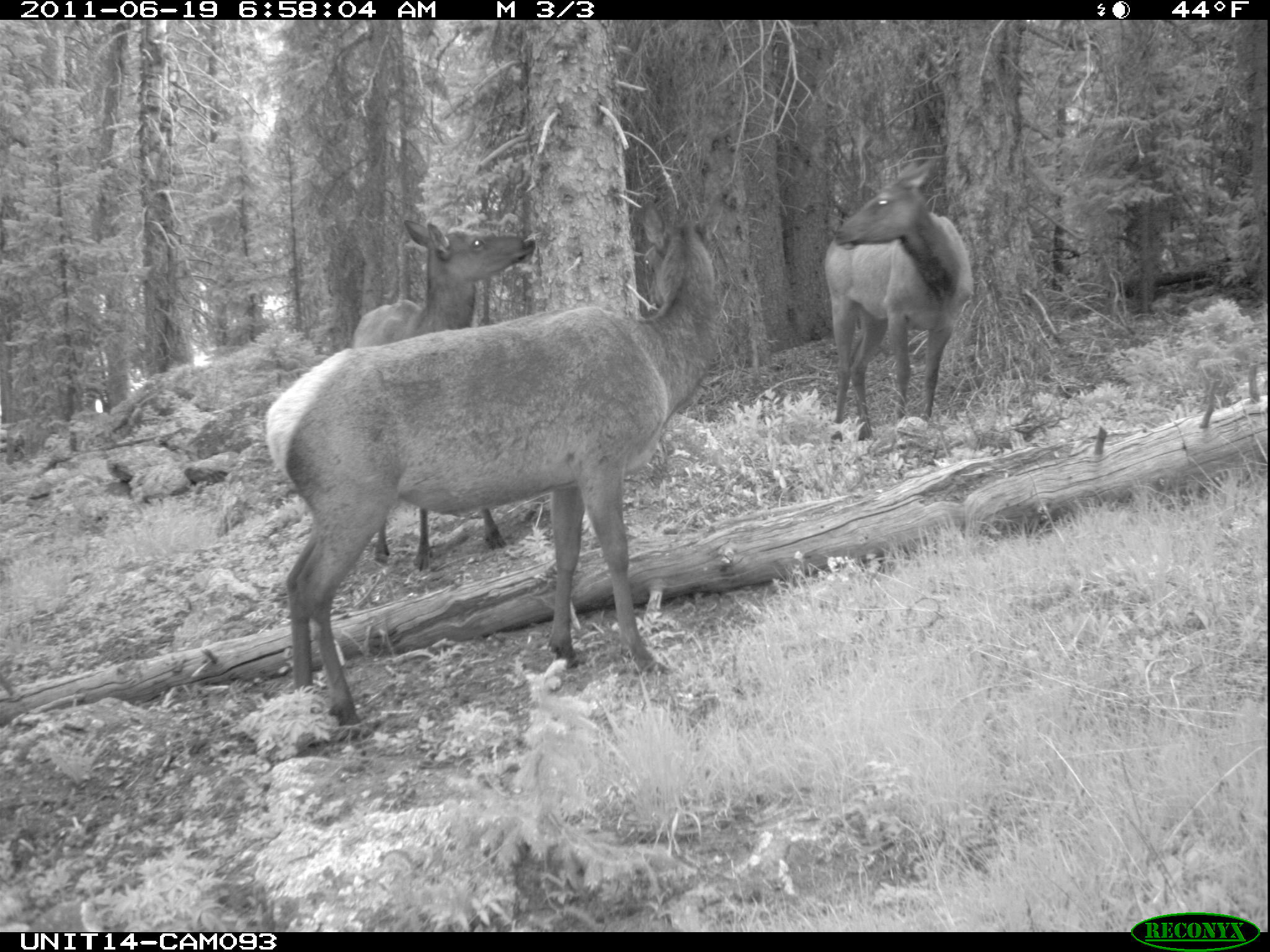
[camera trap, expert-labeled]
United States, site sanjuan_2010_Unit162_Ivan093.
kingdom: Animalia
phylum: Chordata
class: Mammalia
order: Artiodactyla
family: Cervidae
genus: Cervus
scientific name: Cervus elaphus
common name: red deer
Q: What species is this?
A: Cervus elaphus (red deer).